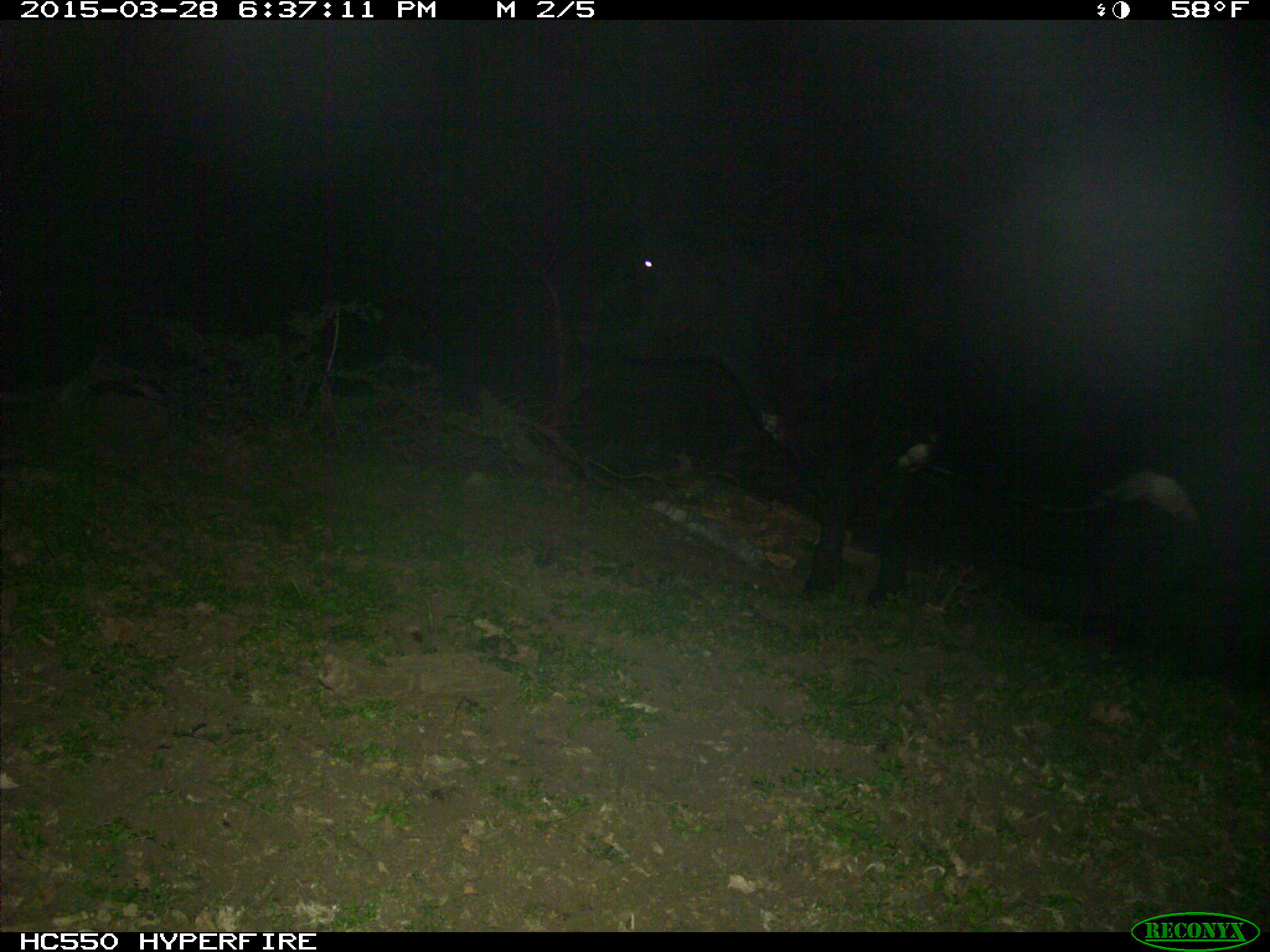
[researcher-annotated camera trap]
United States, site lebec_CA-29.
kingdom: Animalia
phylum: Chordata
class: Mammalia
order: Artiodactyla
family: Bovidae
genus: Bos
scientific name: Bos taurus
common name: domestic cow